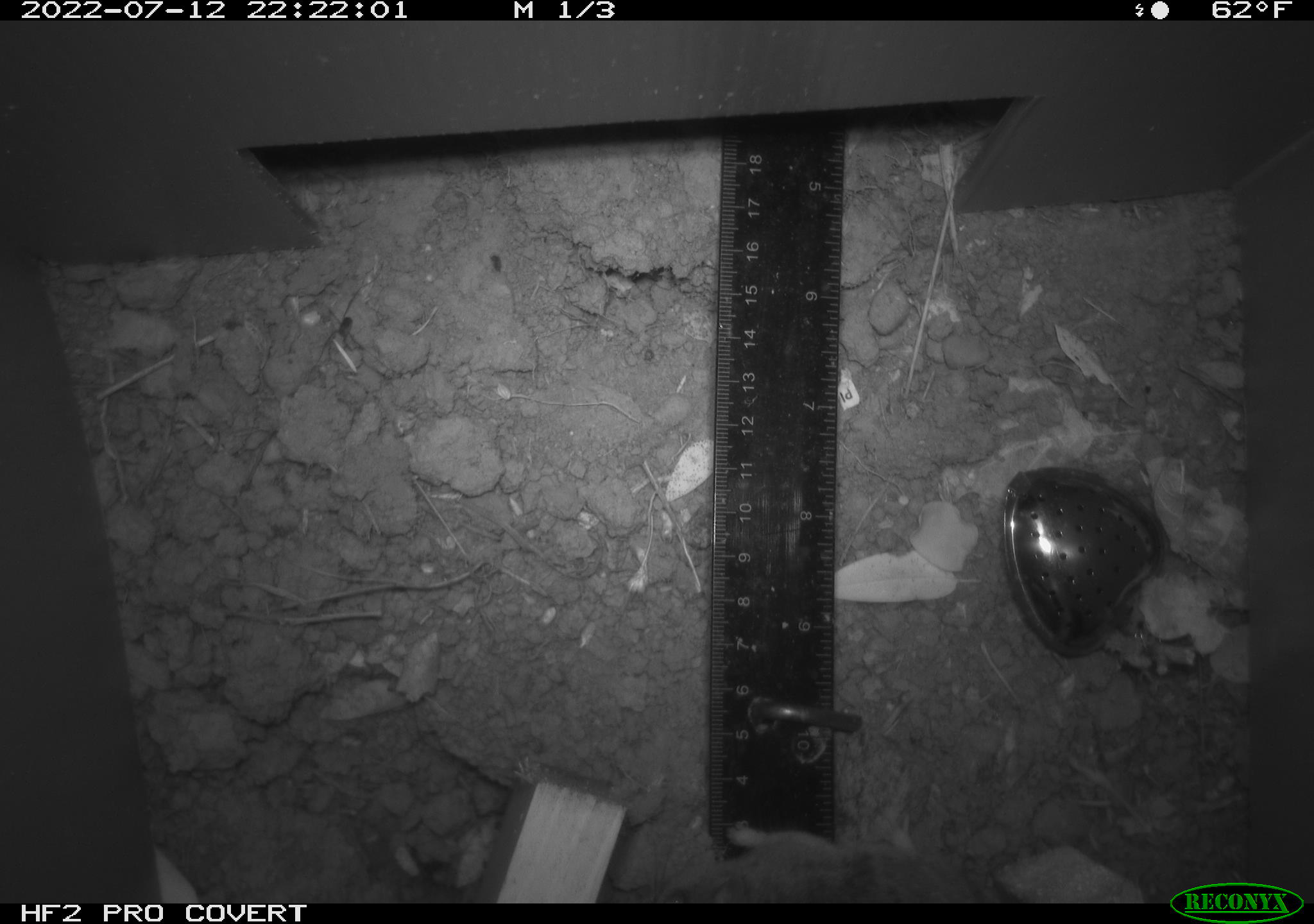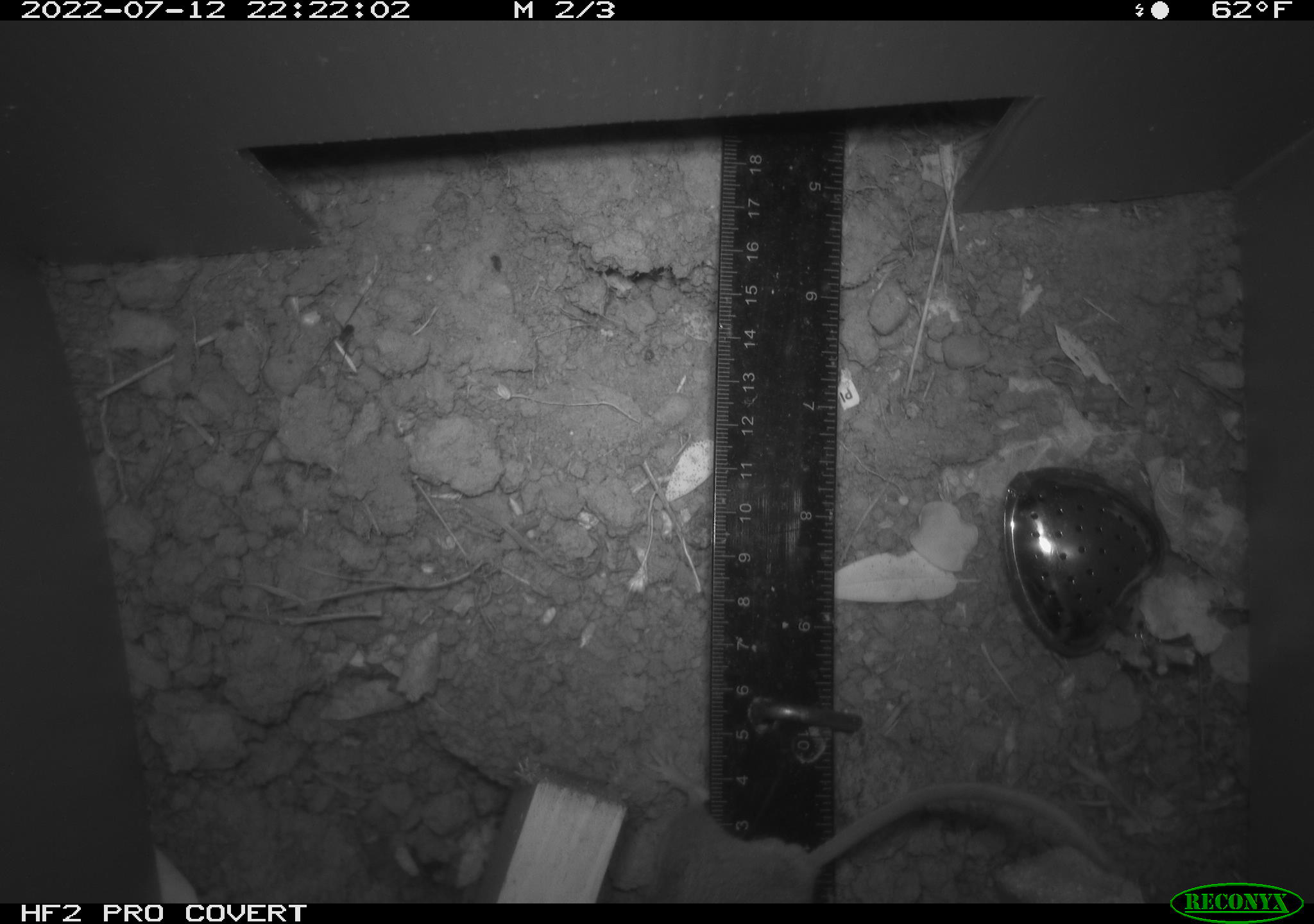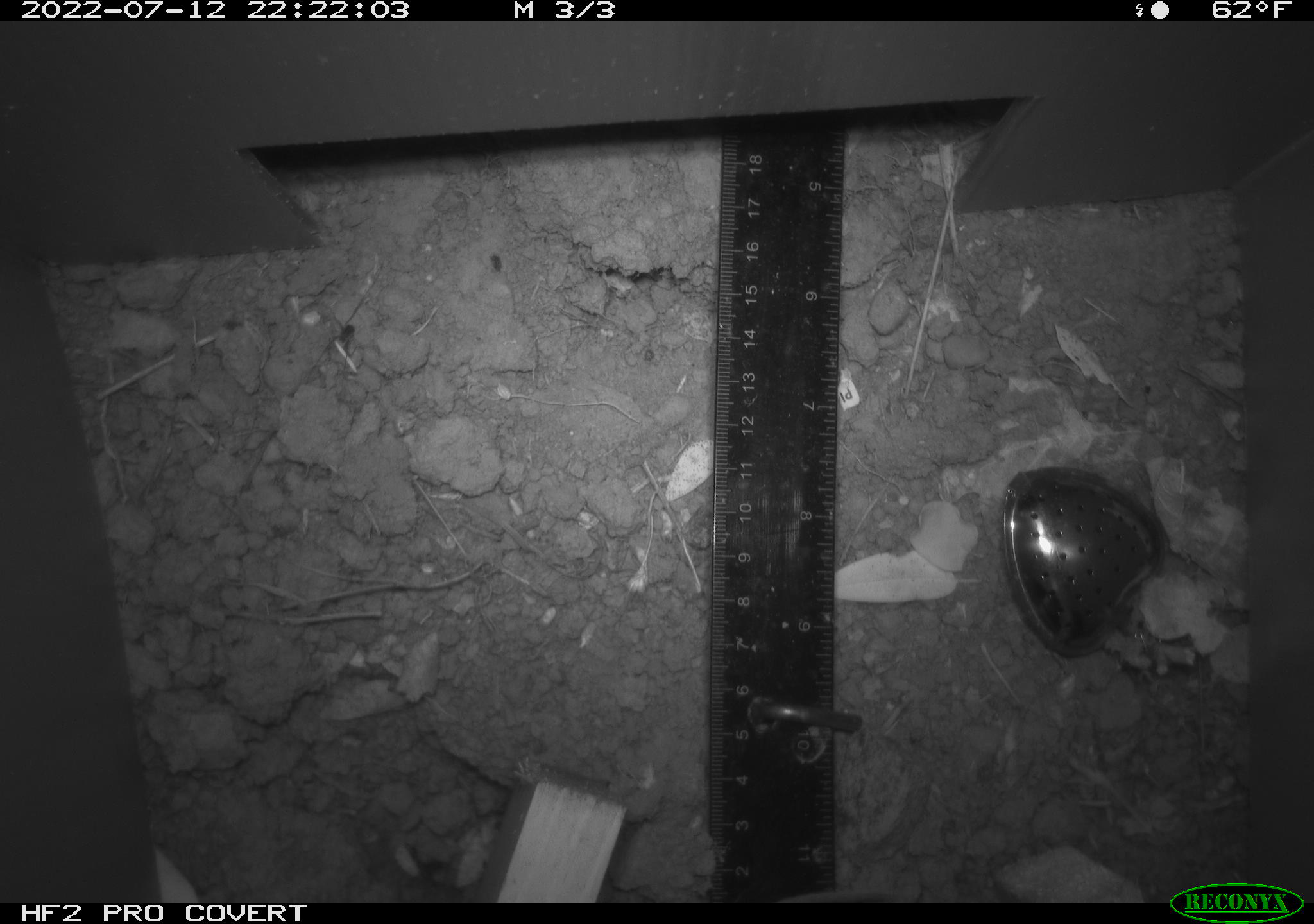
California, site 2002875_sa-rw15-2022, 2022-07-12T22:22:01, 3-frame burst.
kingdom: Animalia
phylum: Chordata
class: Mammalia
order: Rodentia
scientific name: Rodentia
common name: mouse species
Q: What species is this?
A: Mouse species (Rodentia).